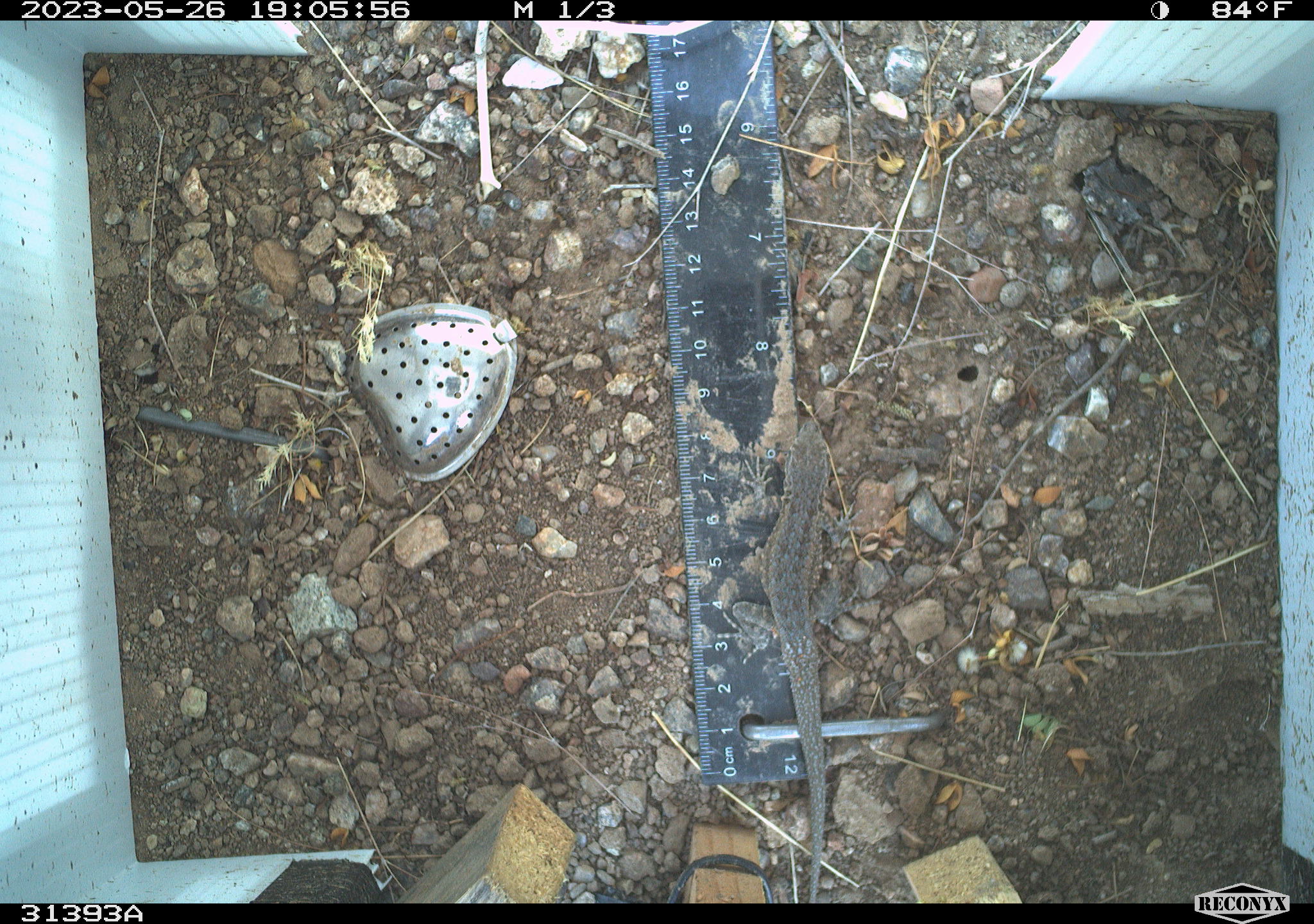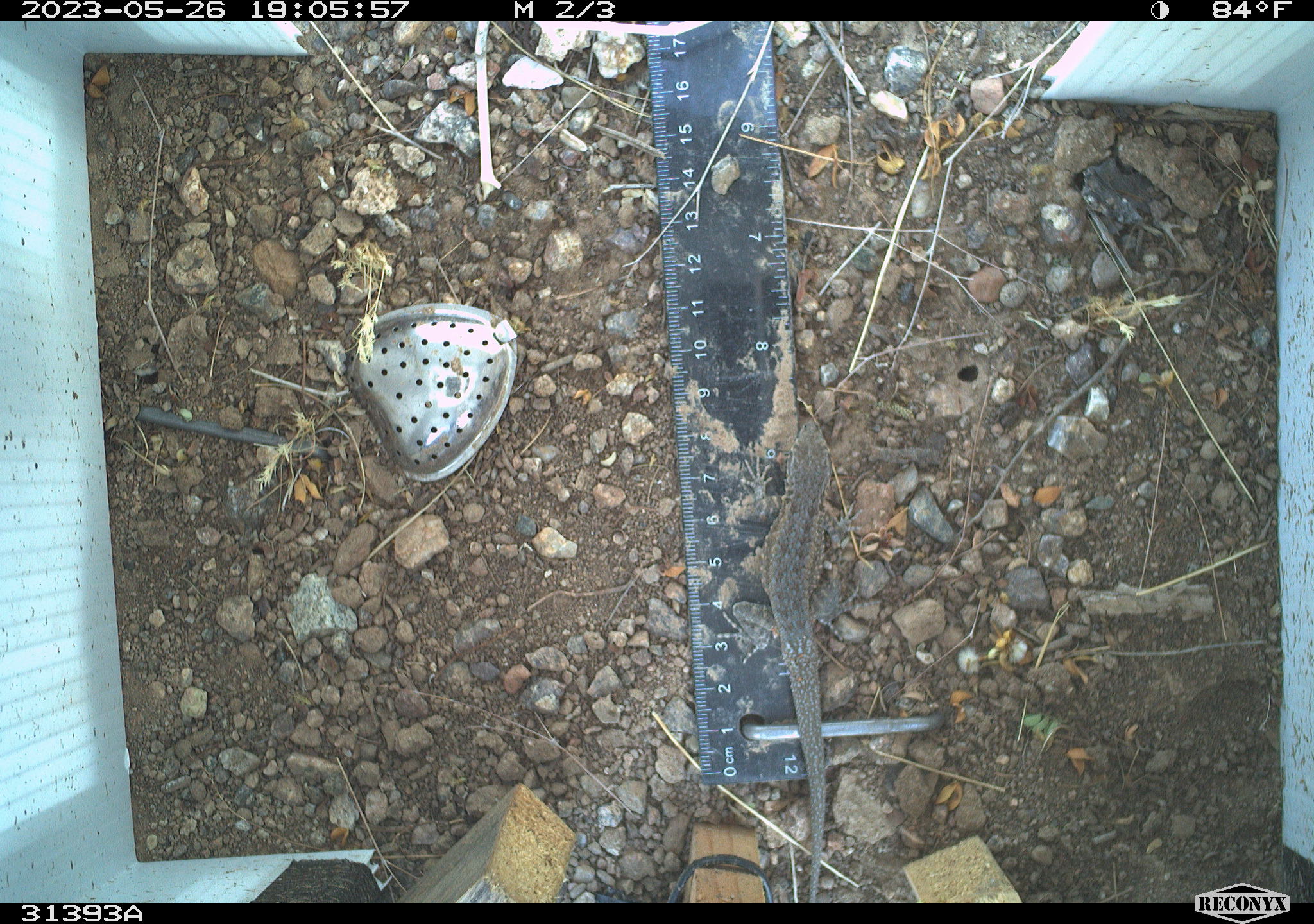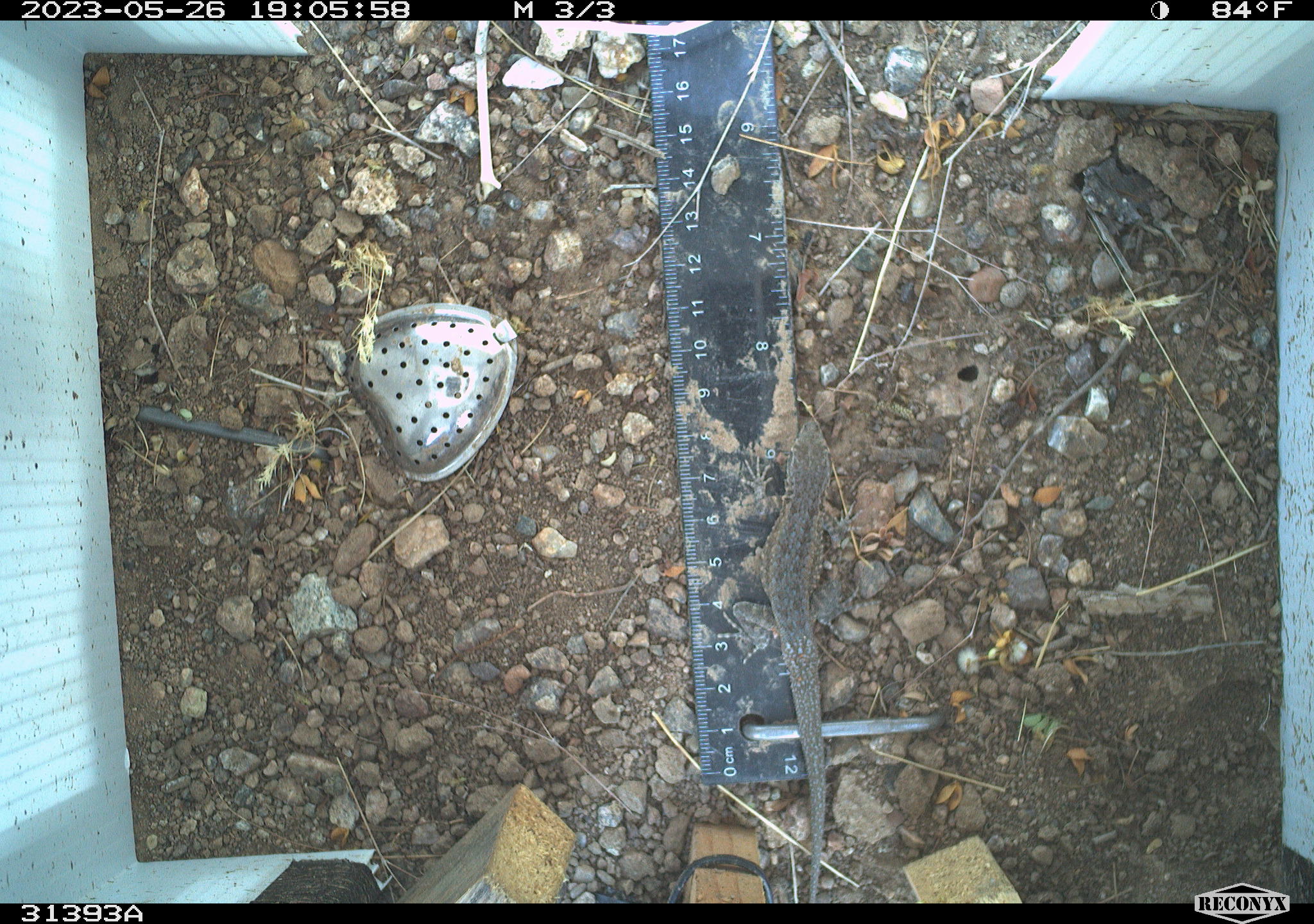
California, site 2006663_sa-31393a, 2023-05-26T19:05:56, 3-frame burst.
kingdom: Animalia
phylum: Chordata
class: Reptilia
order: Squamata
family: Phrynosomatidae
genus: Uta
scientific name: Uta stansburiana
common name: common side-blotched lizard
Common side-blotched lizard (Uta stansburiana).